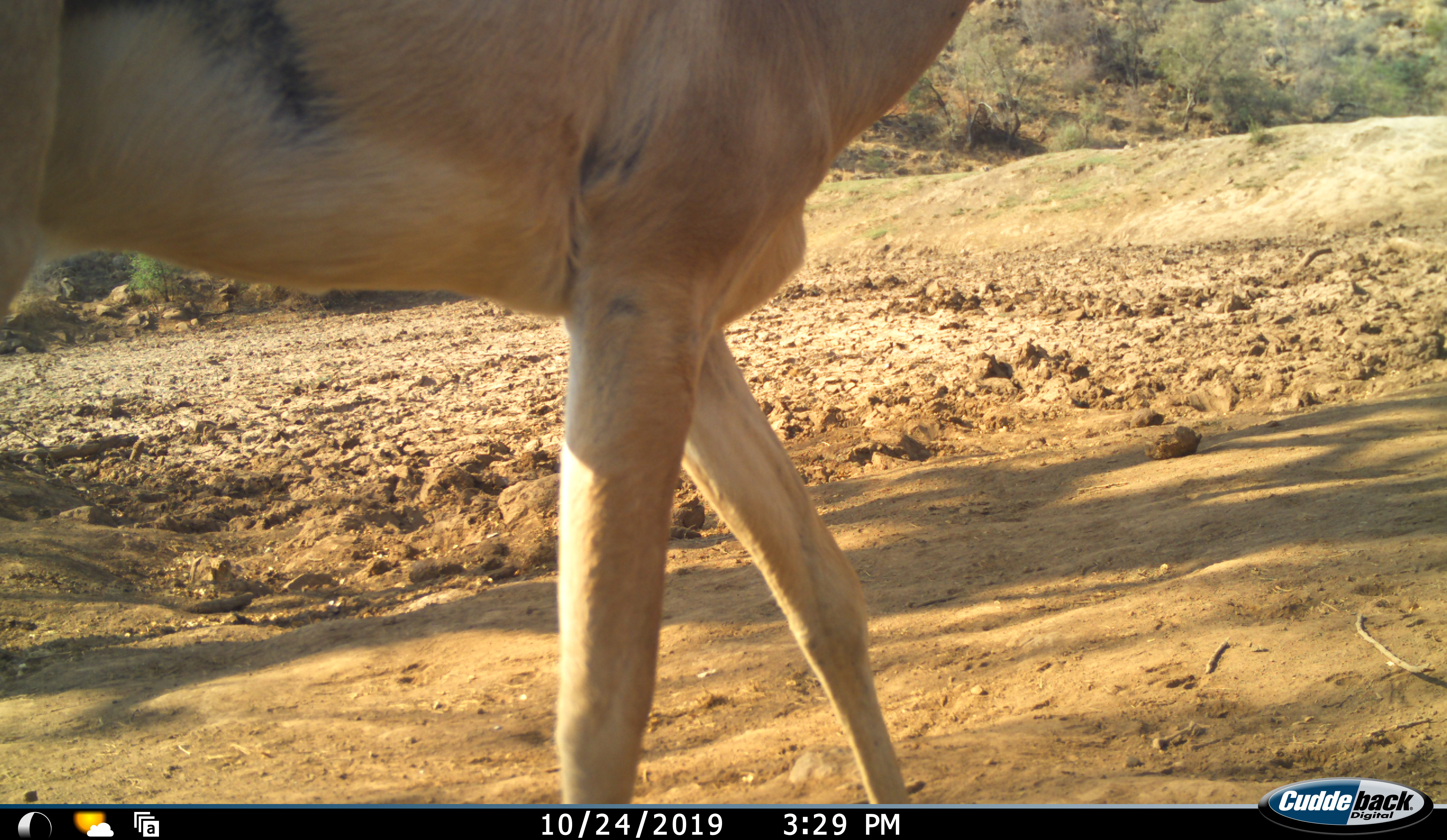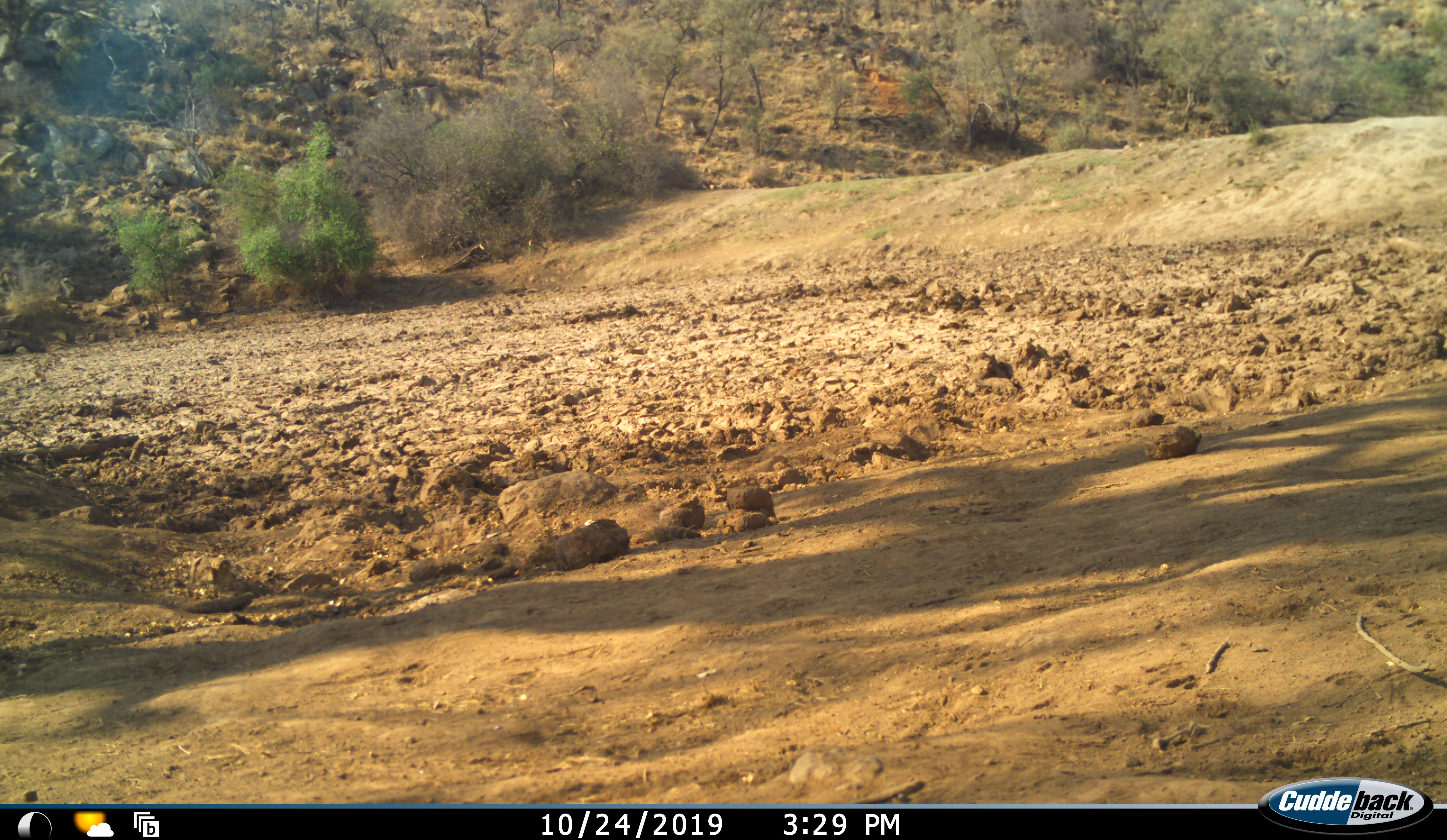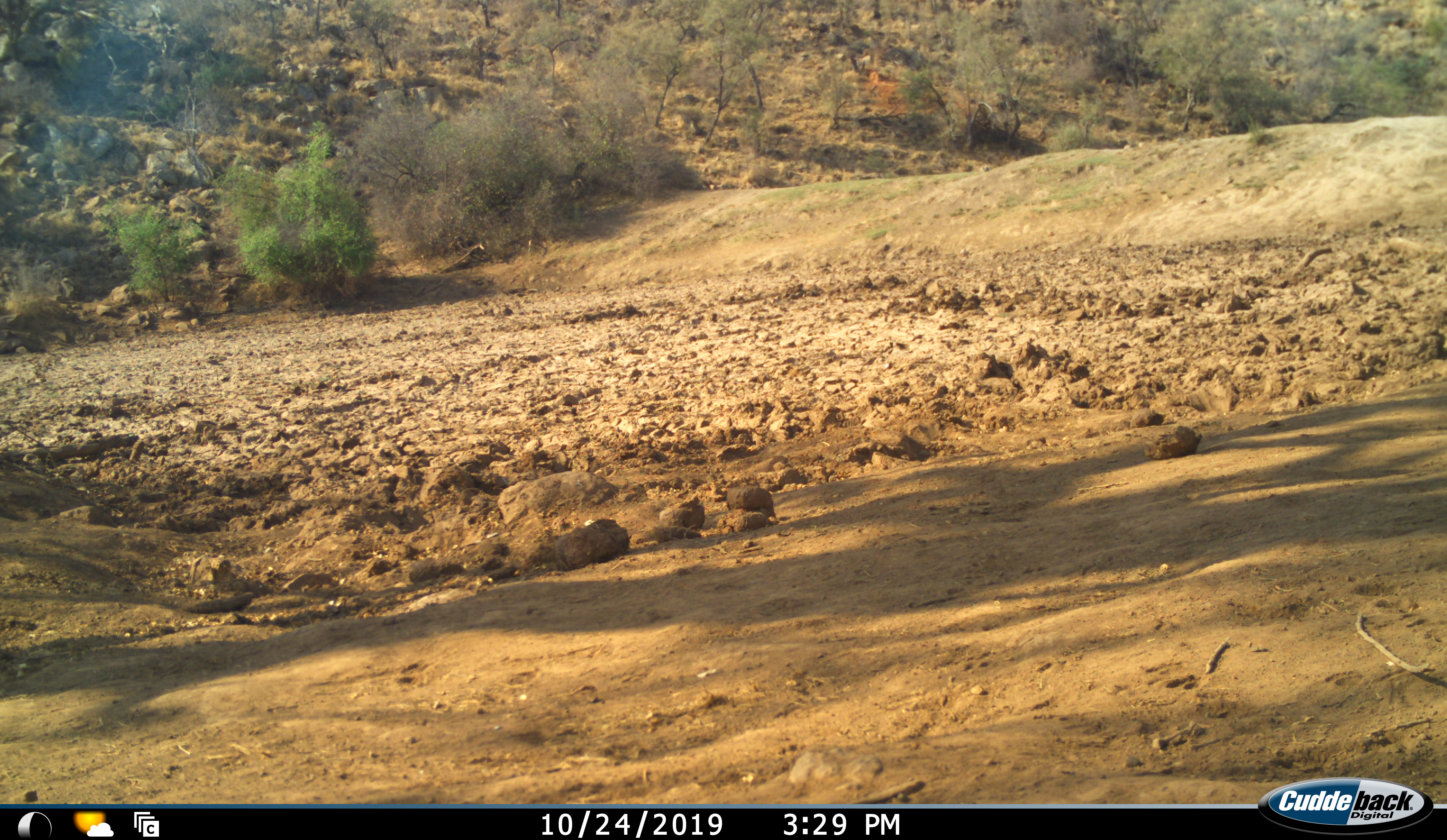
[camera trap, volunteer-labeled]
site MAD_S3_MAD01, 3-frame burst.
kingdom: Animalia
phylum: Chordata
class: Mammalia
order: Artiodactyla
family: Bovidae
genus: Aepyceros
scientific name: Aepyceros melampus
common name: impala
Impala (Aepyceros melampus), count 1. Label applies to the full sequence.